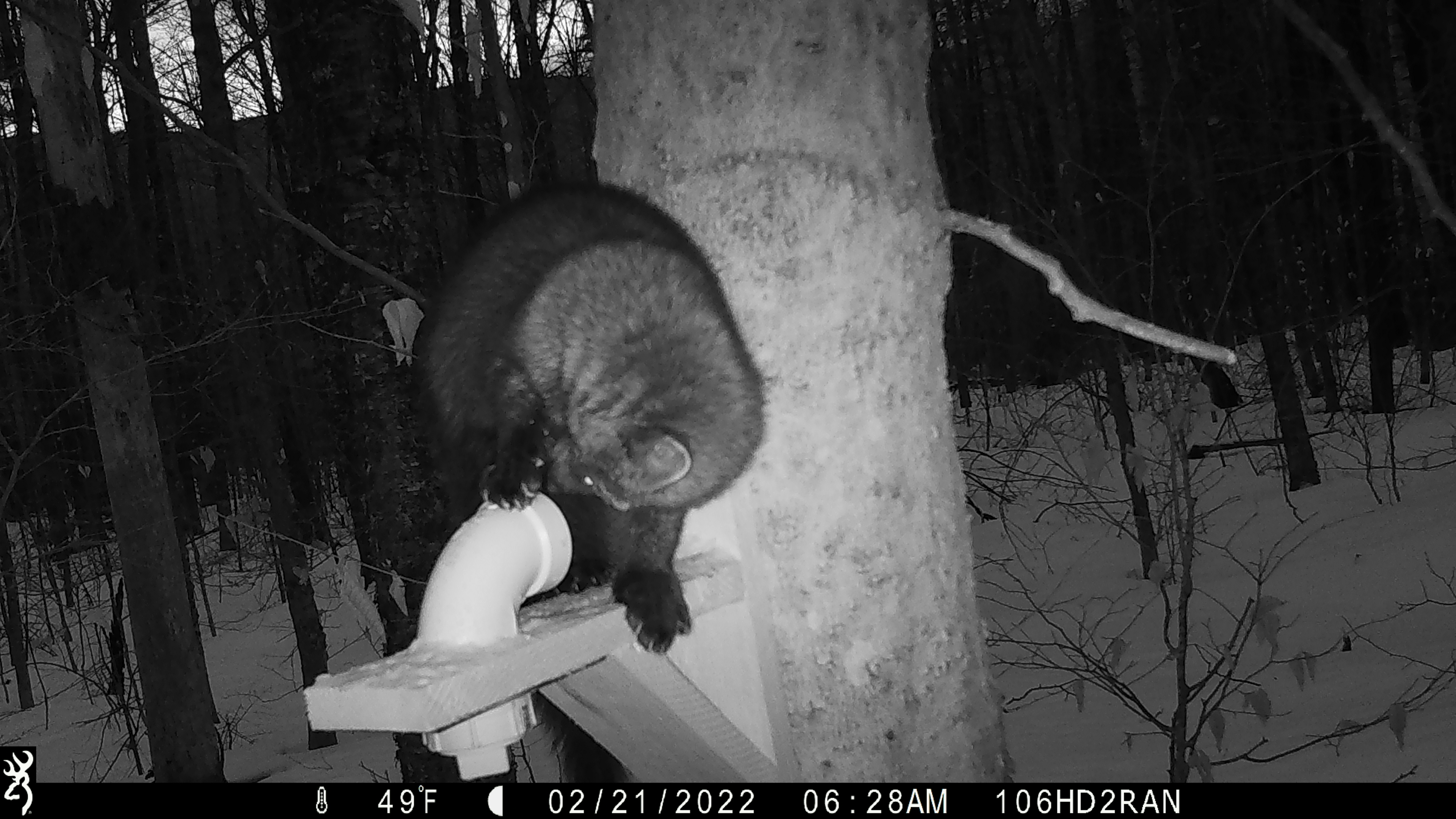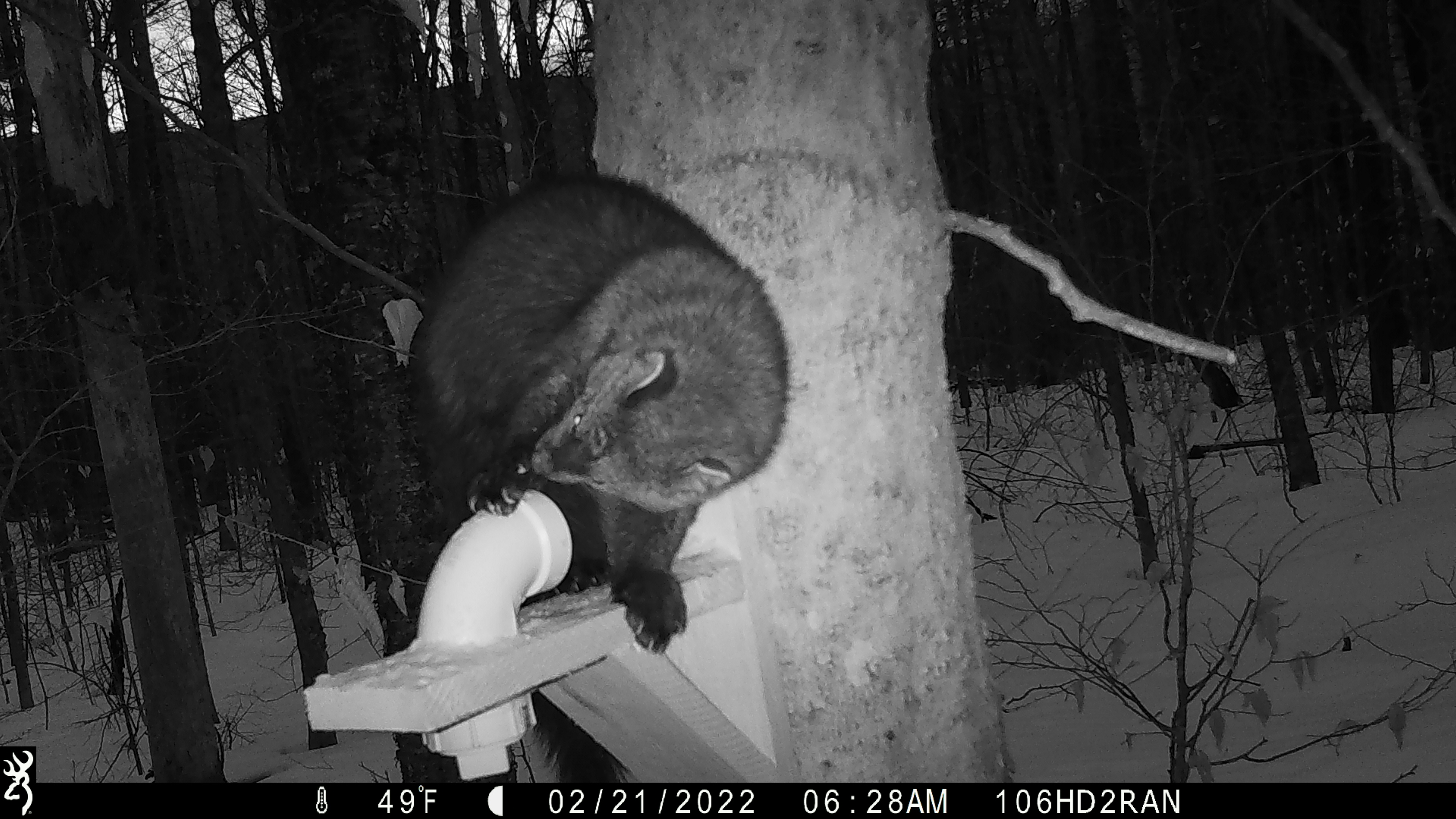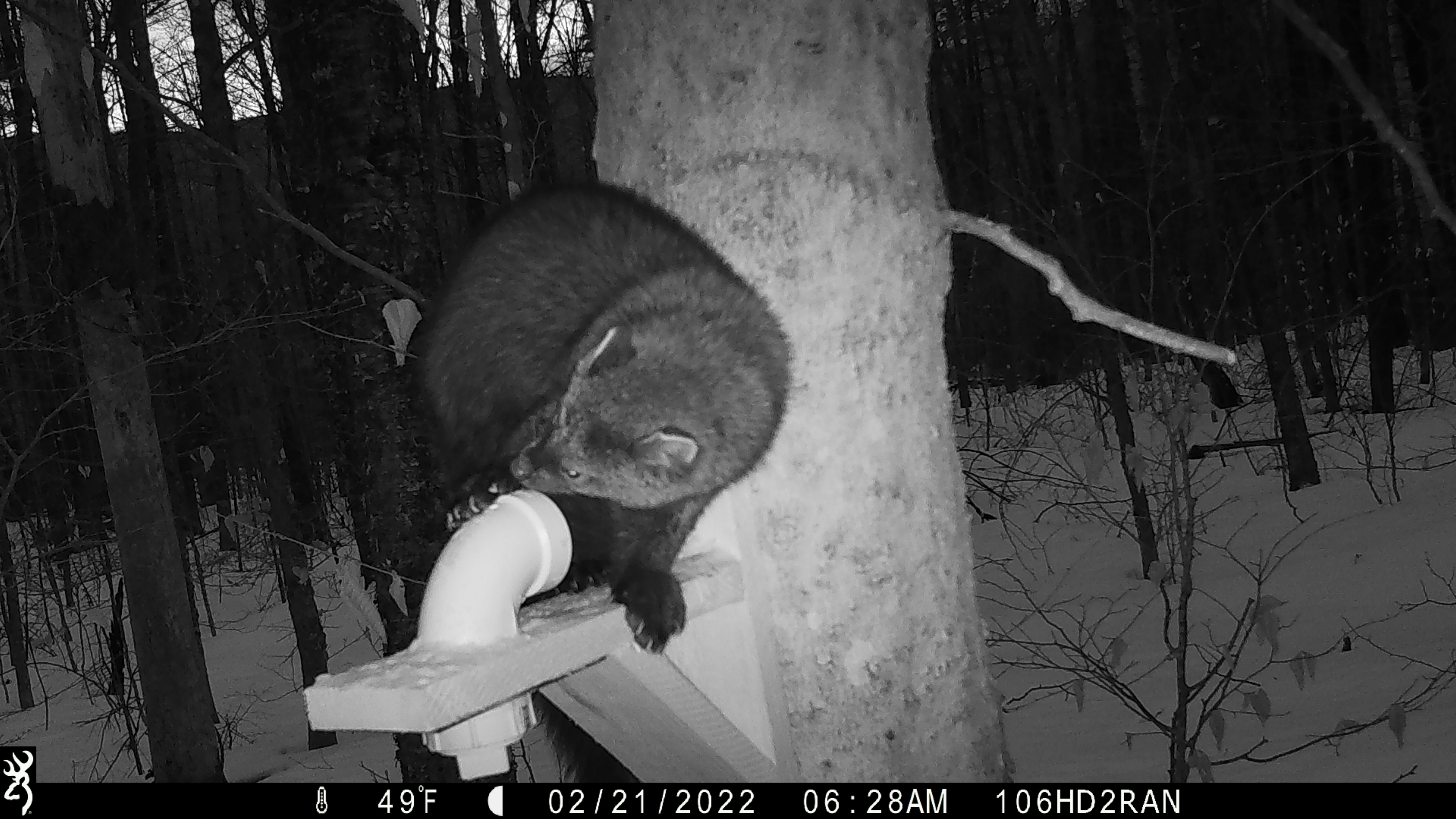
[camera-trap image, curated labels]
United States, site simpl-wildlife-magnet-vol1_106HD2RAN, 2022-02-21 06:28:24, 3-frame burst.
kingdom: Animalia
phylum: Chordata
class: Mammalia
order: Carnivora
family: Mustelidae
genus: Pekania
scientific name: Pekania pennanti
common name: fisher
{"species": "fisher (Pekania pennanti)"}